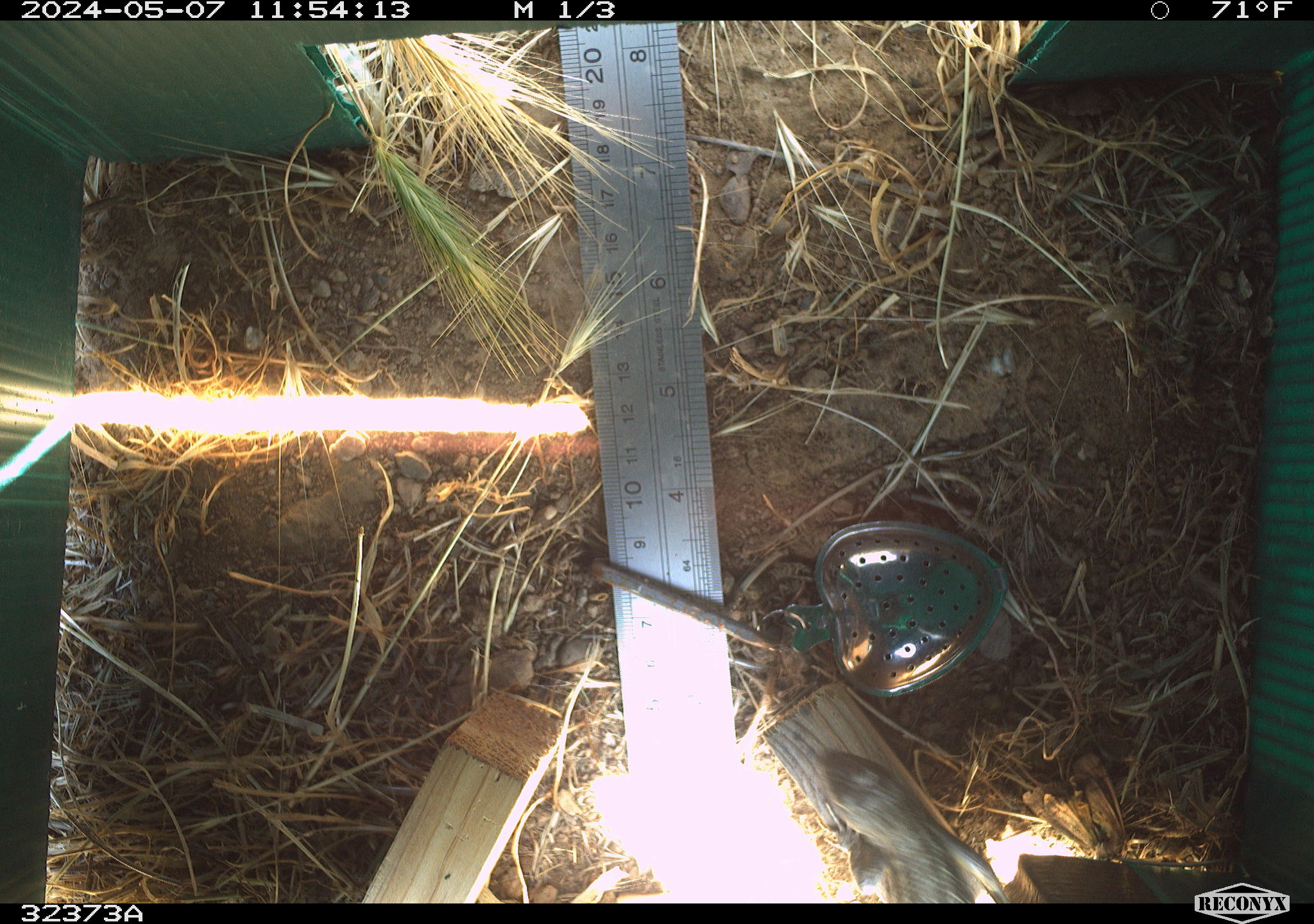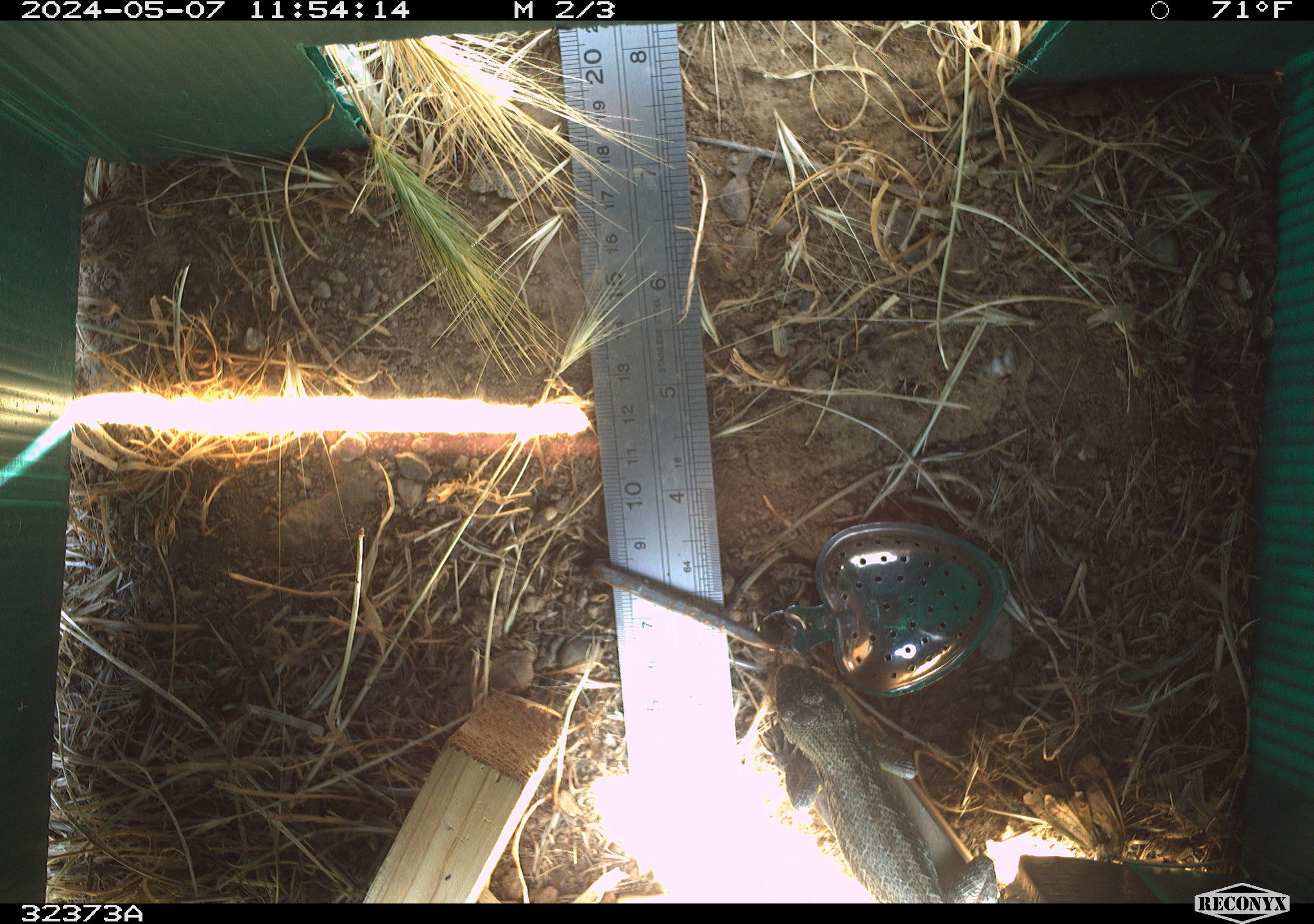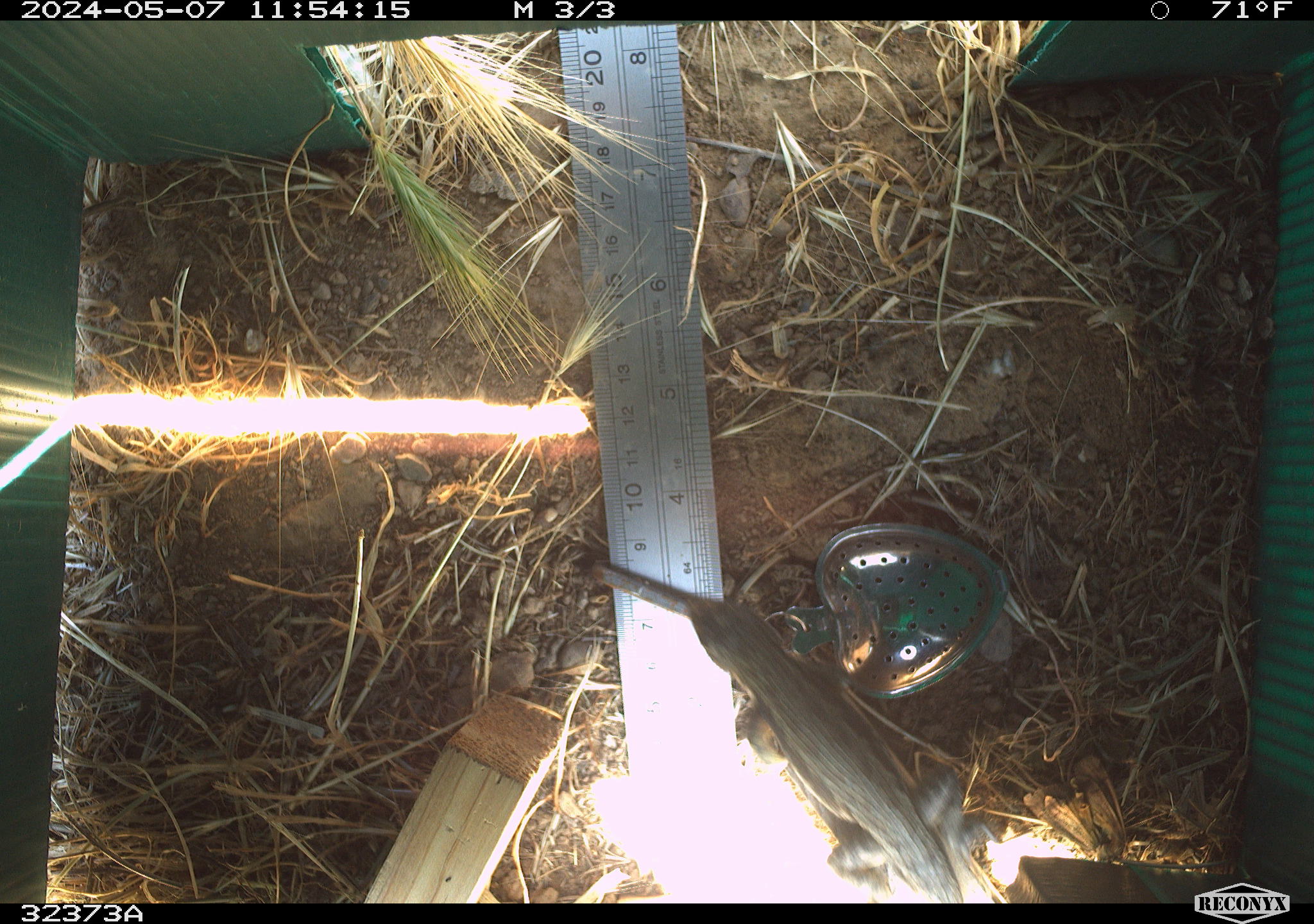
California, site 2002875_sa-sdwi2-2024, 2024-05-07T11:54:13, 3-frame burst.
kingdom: Animalia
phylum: Chordata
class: Reptilia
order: Squamata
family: Phrynosomatidae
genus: Sceloporus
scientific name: Sceloporus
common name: spiny lizards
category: sceloporus species